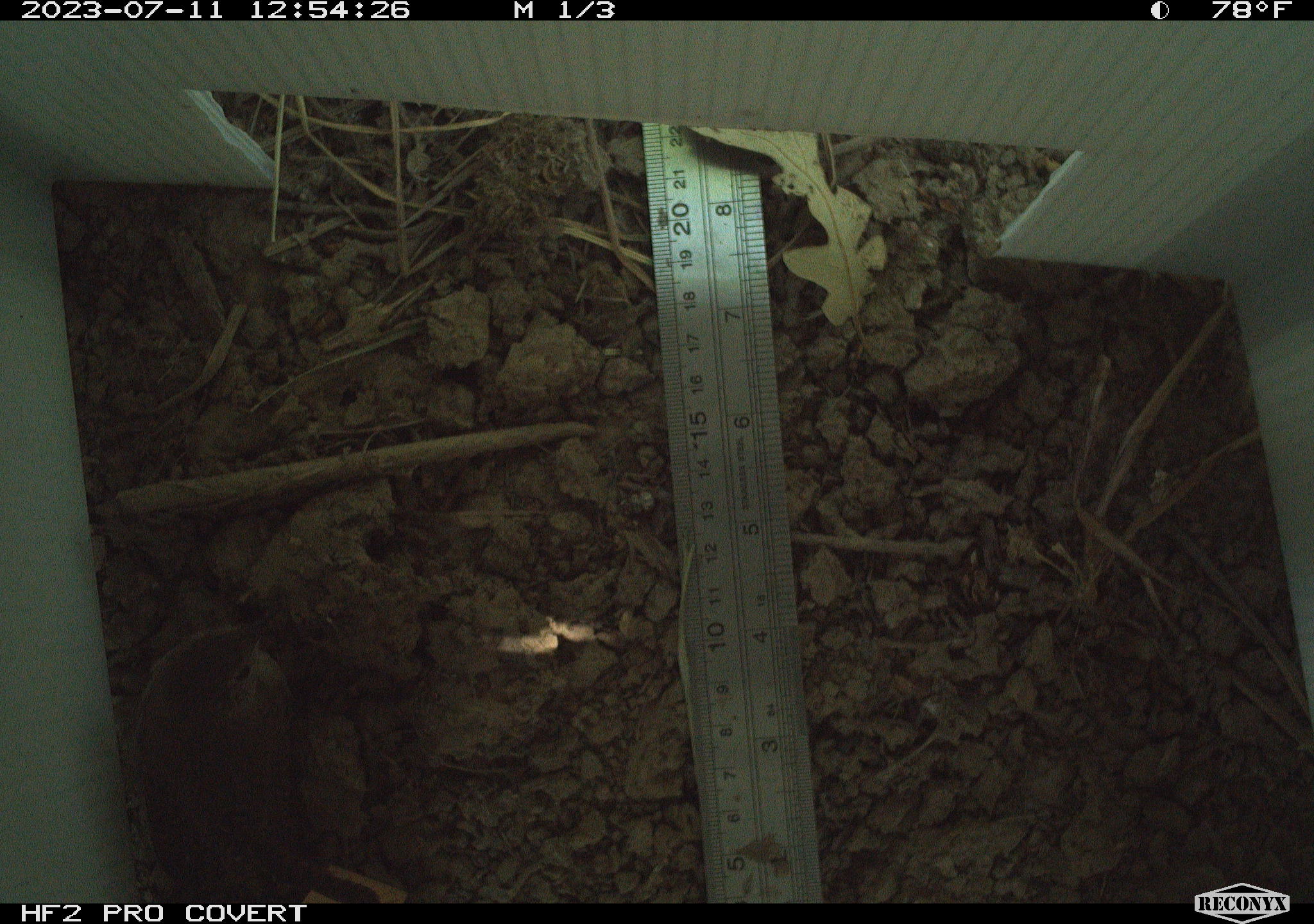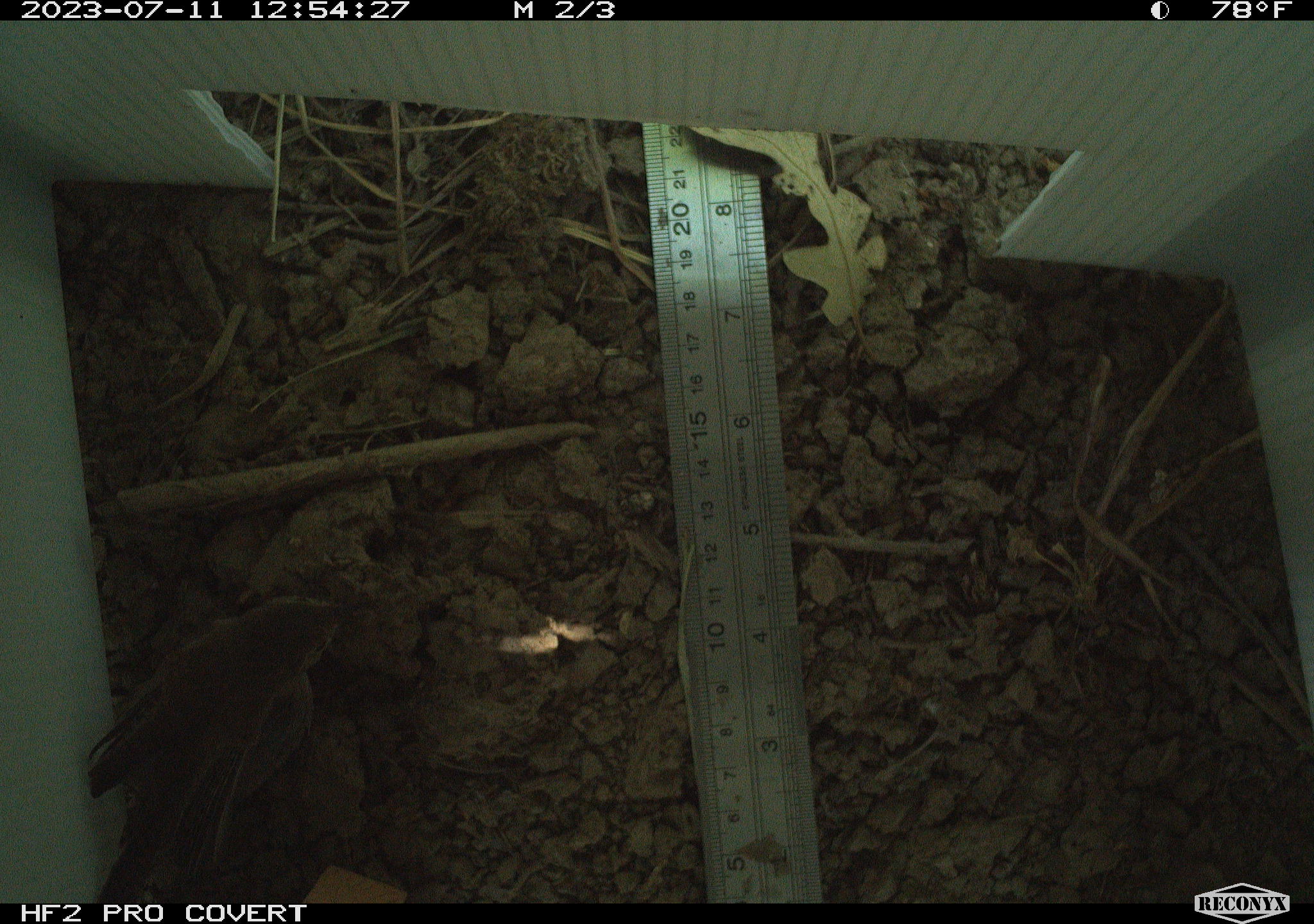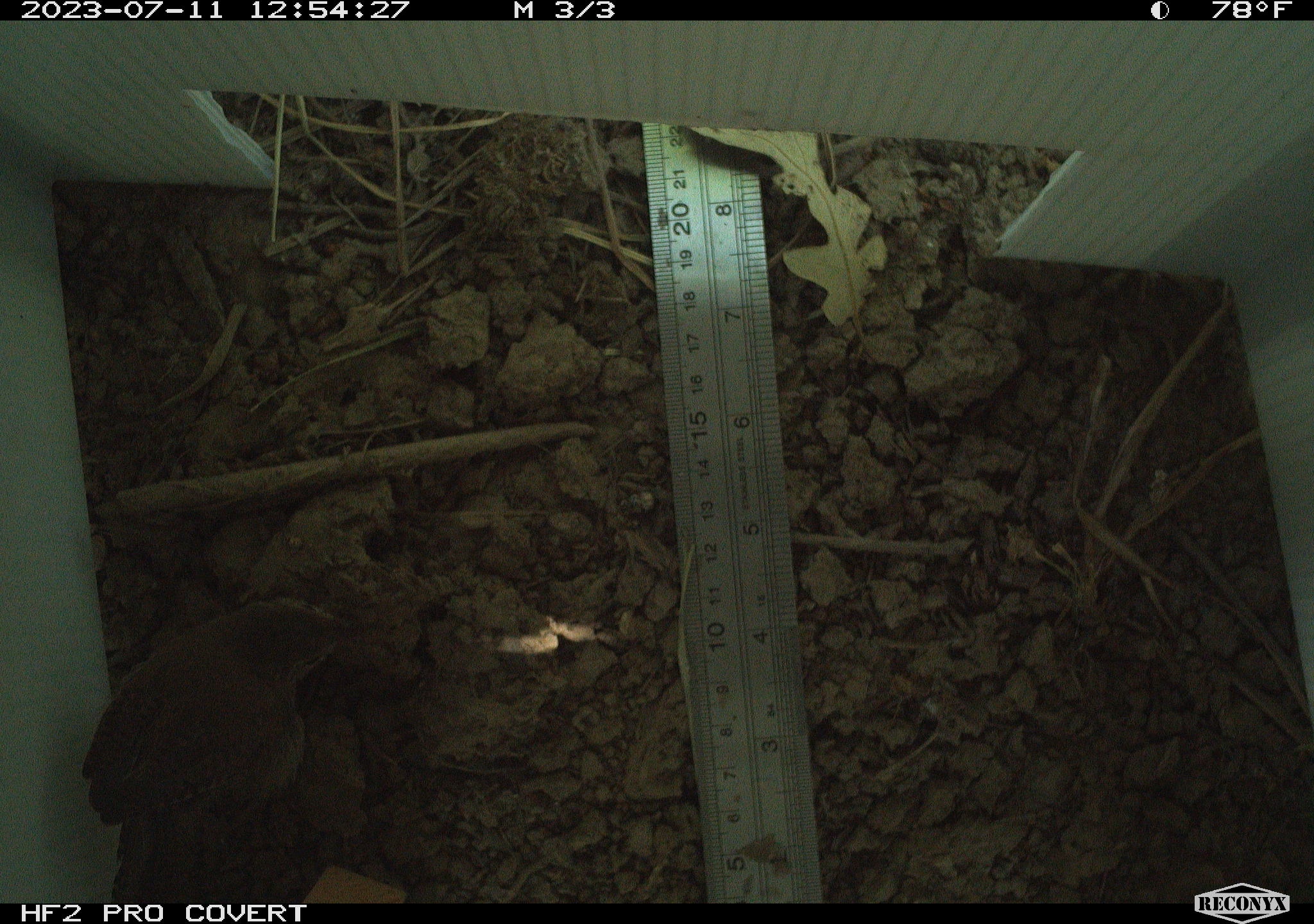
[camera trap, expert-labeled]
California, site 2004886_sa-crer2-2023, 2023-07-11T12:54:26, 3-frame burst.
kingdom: Animalia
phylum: Chordata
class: Aves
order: Passeriformes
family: Troglodytidae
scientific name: Troglodytidae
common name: wren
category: troglodytidae family